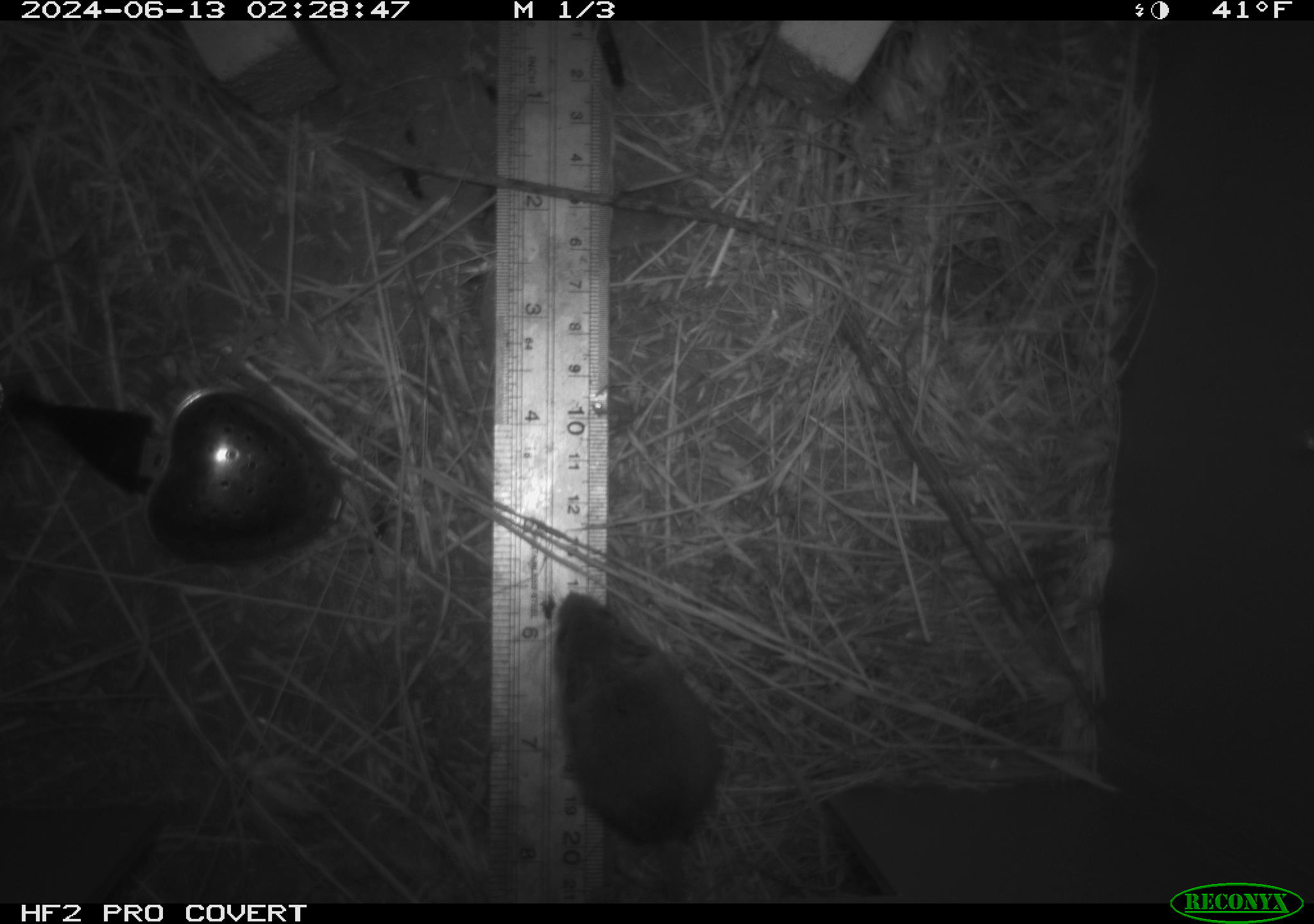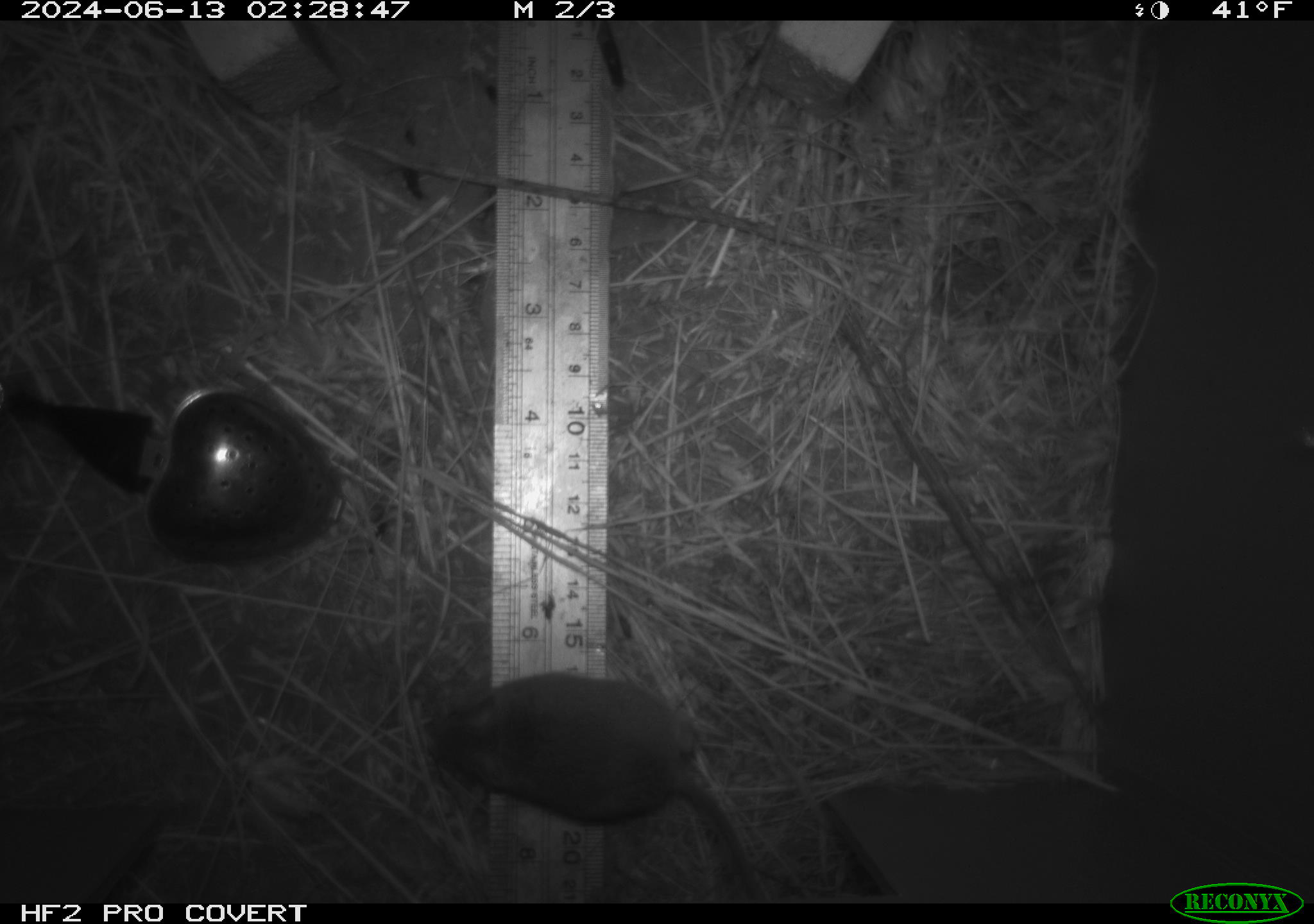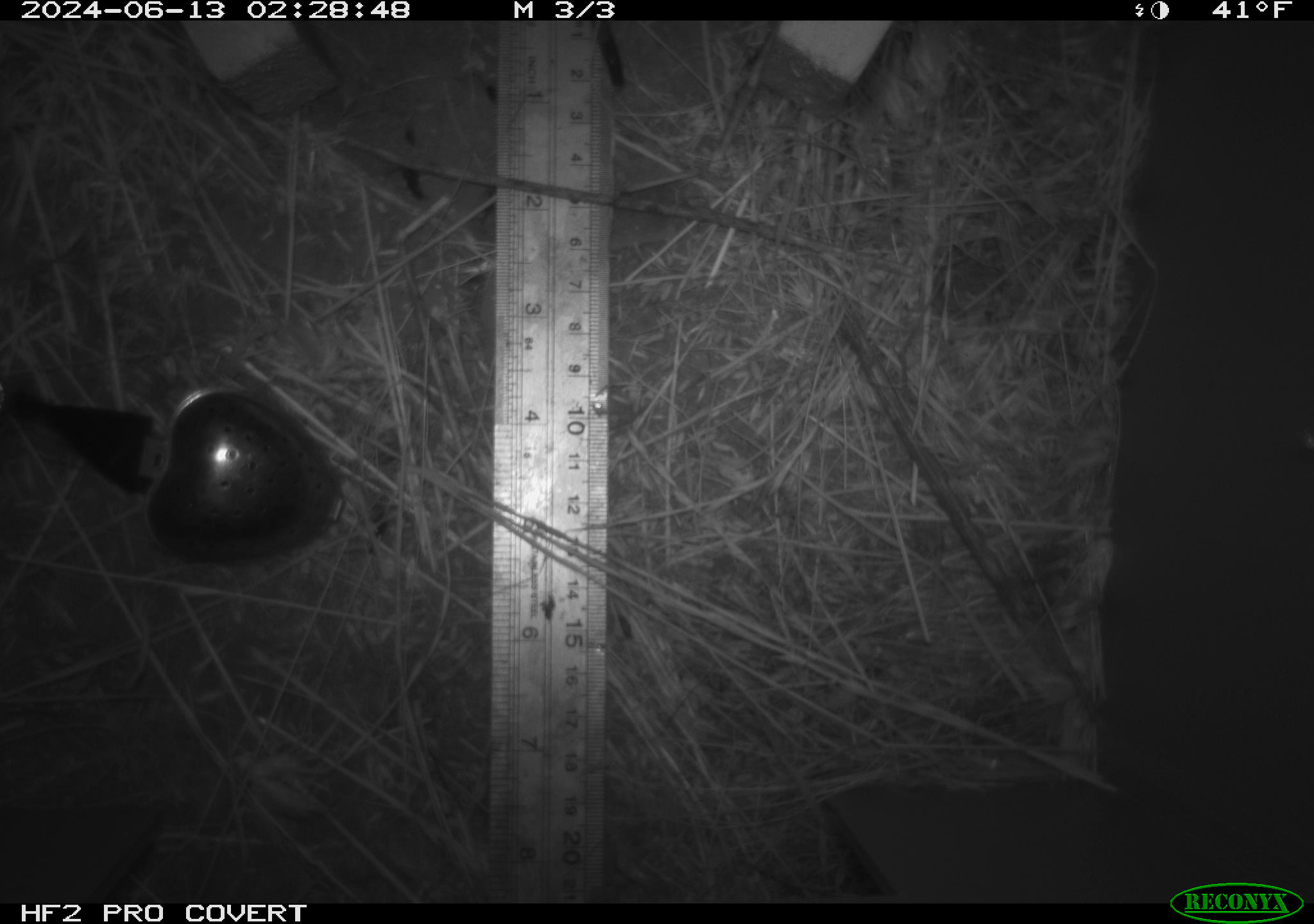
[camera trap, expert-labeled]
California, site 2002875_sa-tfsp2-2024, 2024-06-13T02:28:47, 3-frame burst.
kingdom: Animalia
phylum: Chordata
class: Mammalia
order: Rodentia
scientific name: Rodentia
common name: mouse species